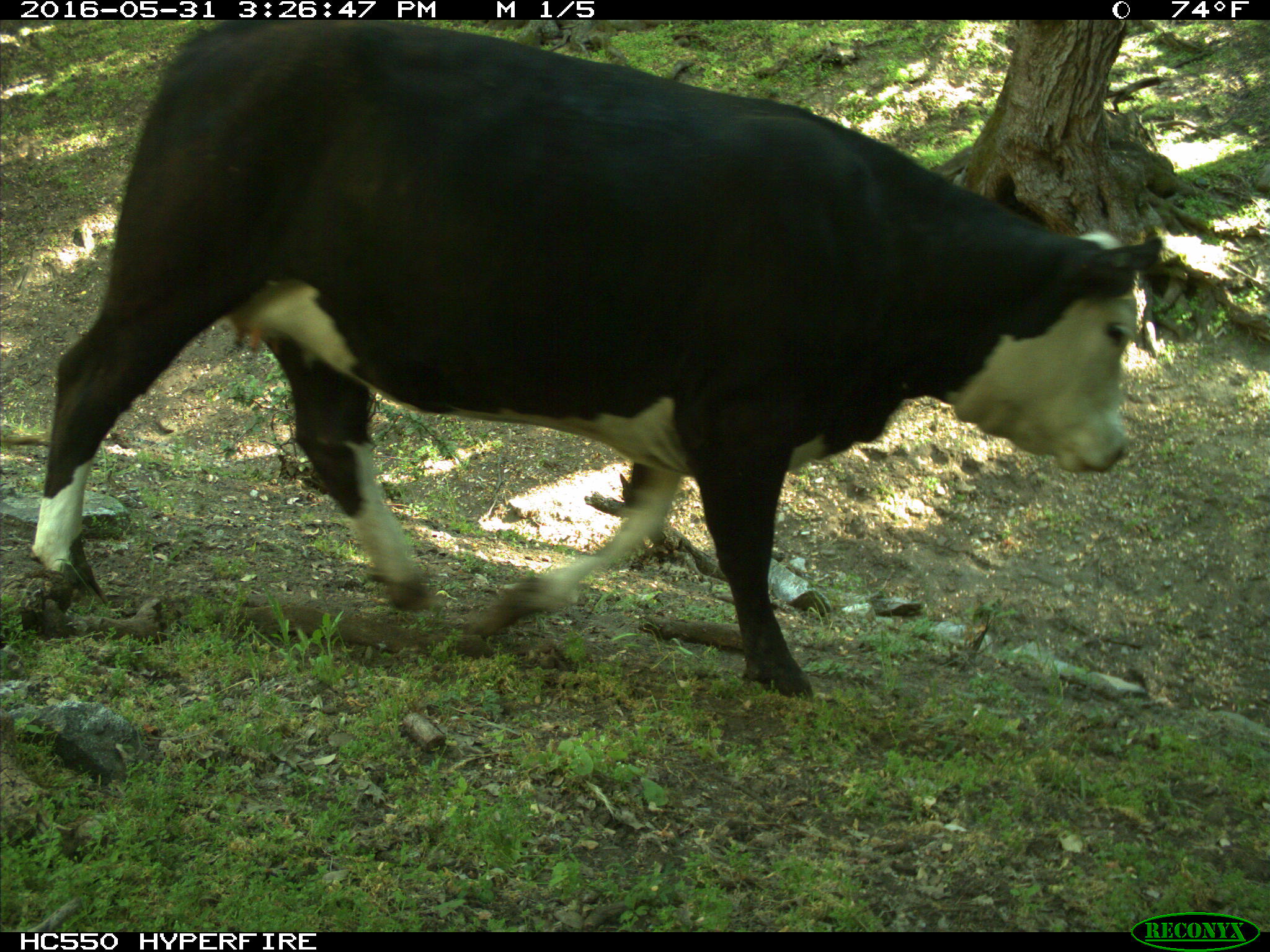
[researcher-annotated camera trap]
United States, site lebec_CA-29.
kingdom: Animalia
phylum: Chordata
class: Mammalia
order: Artiodactyla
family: Bovidae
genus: Bos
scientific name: Bos taurus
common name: domestic cow